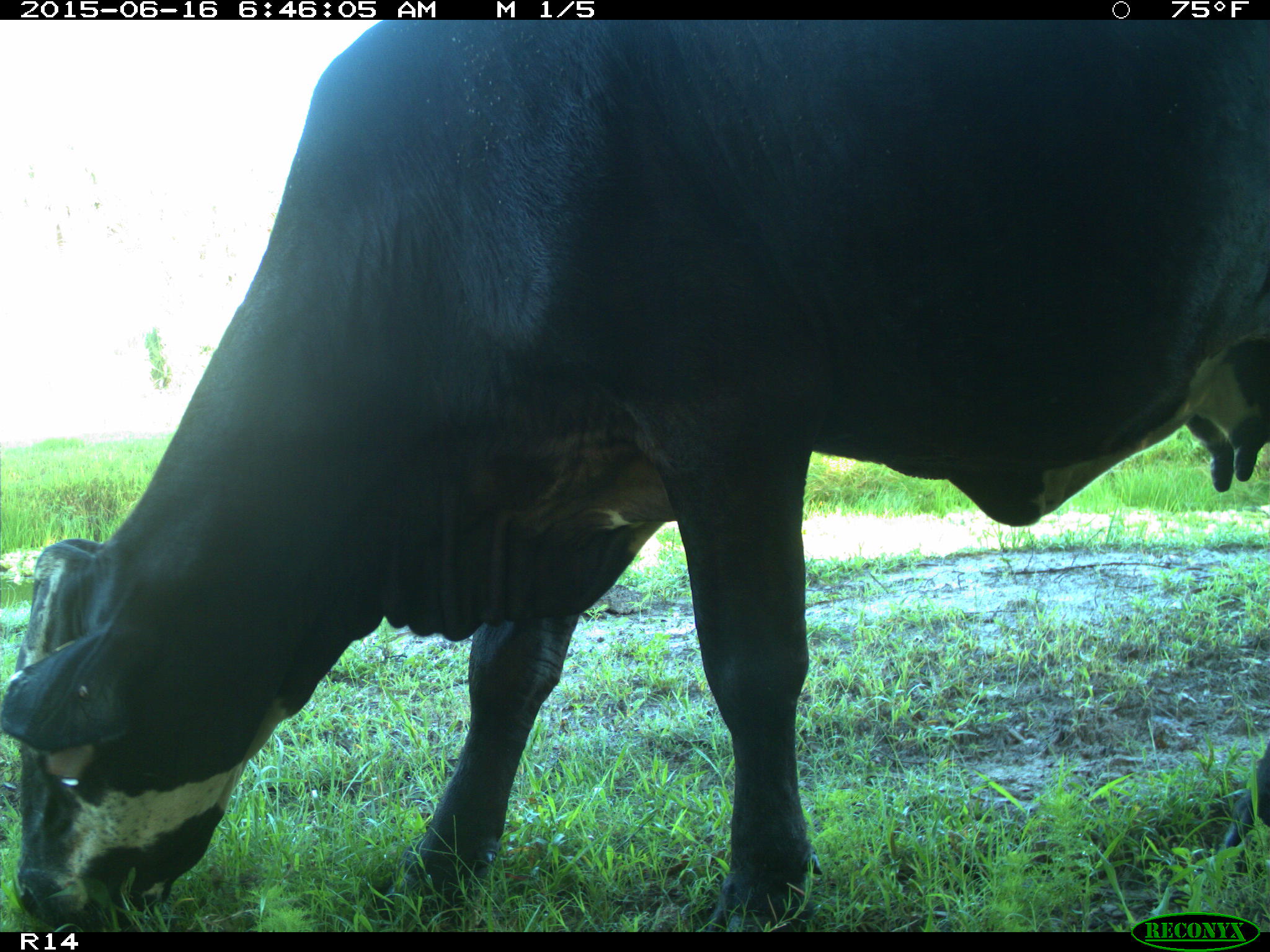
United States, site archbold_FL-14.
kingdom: Animalia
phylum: Chordata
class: Mammalia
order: Artiodactyla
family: Bovidae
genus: Bos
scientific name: Bos taurus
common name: domestic cow